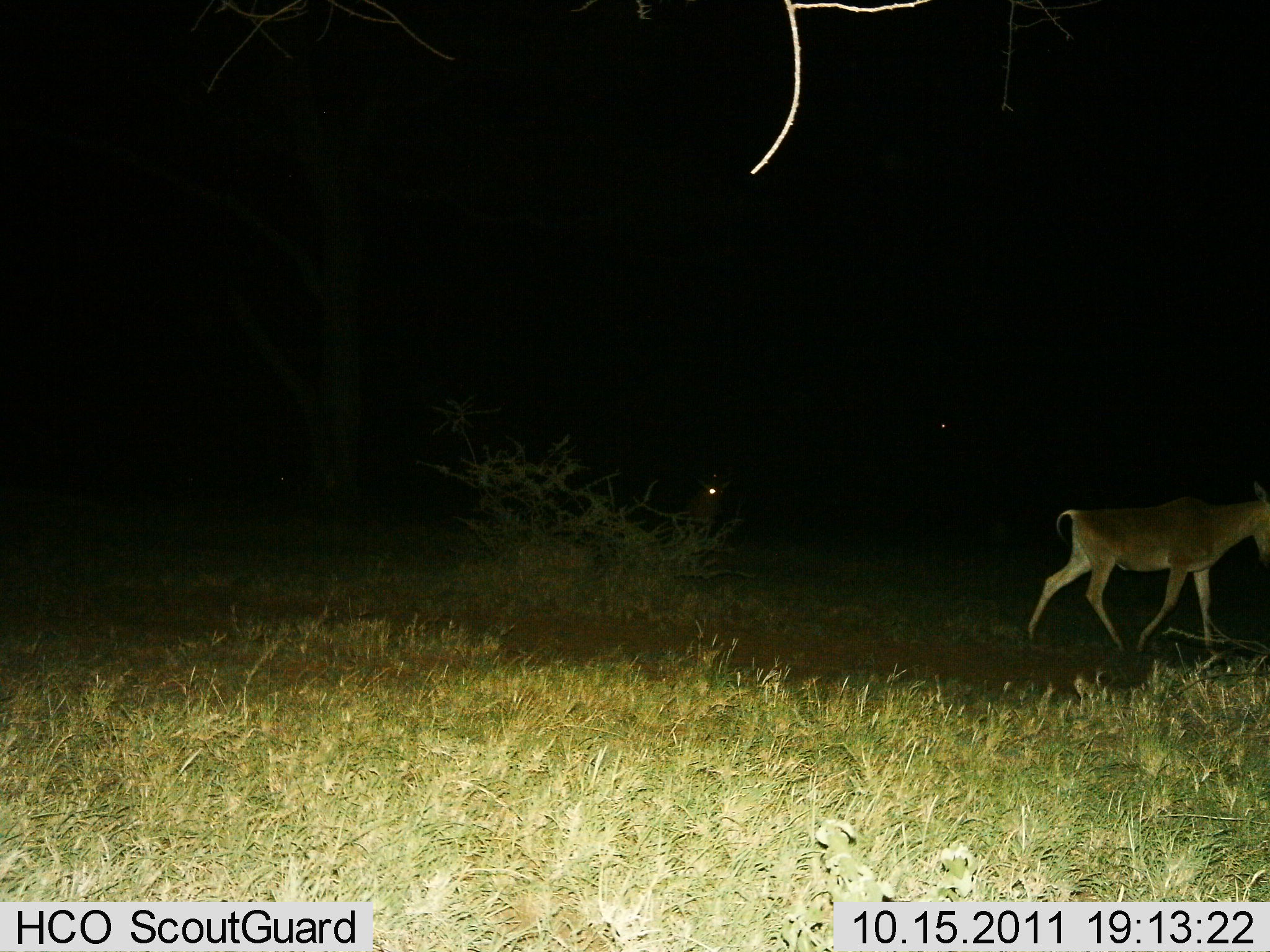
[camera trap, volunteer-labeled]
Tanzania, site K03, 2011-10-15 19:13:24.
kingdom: Animalia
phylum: Chordata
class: Mammalia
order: Artiodactyla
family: Bovidae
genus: Alcelaphus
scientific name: Alcelaphus buselaphus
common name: hartebeest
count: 2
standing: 27%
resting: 0%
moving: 91%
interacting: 0%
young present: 0%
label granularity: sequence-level